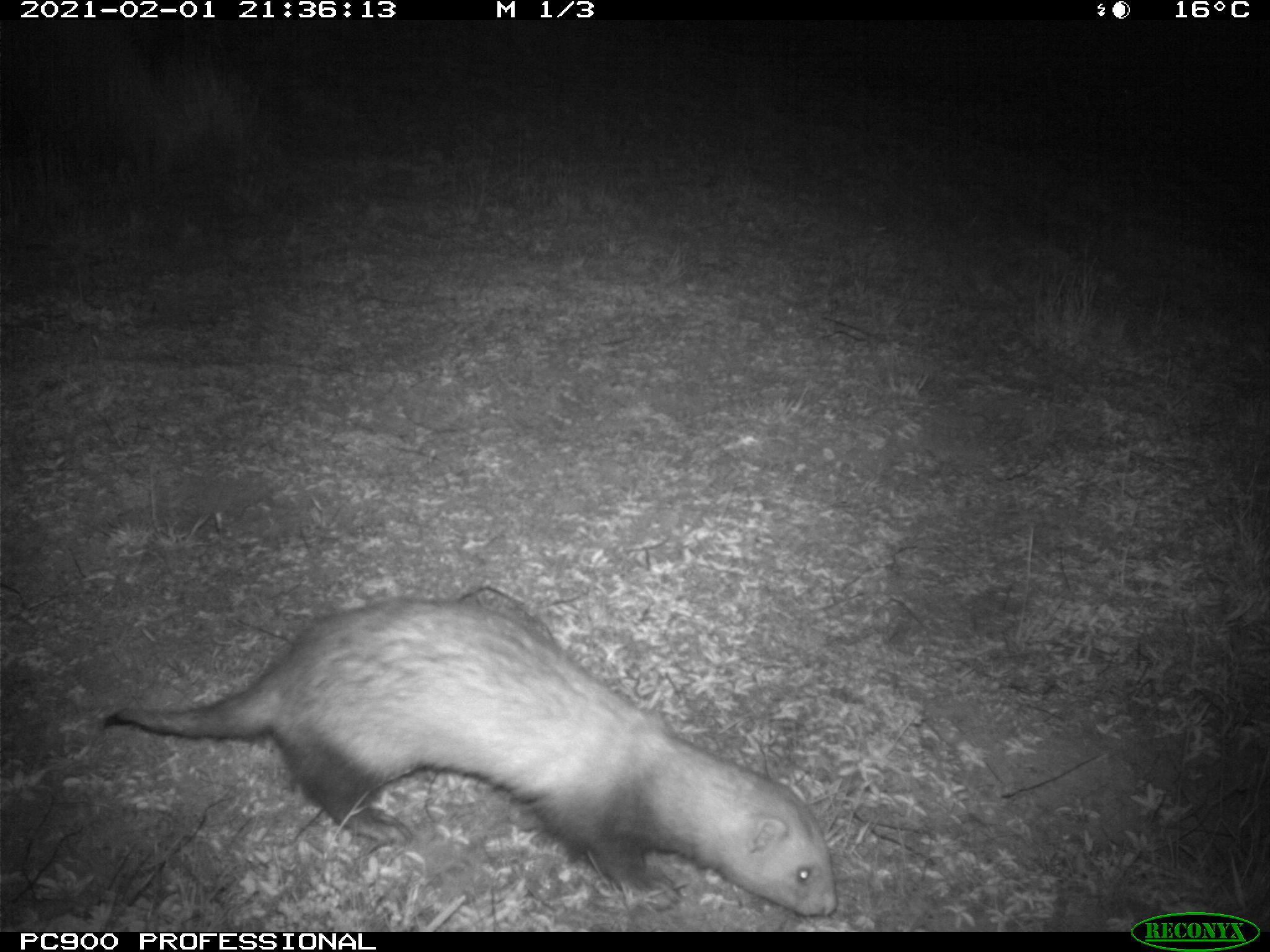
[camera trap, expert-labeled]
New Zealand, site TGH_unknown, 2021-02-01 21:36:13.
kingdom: Animalia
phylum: Chordata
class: Mammalia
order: Carnivora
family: Mustelidae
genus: Mustela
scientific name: Mustela furo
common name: ferret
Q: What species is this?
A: Ferret (Mustela furo).